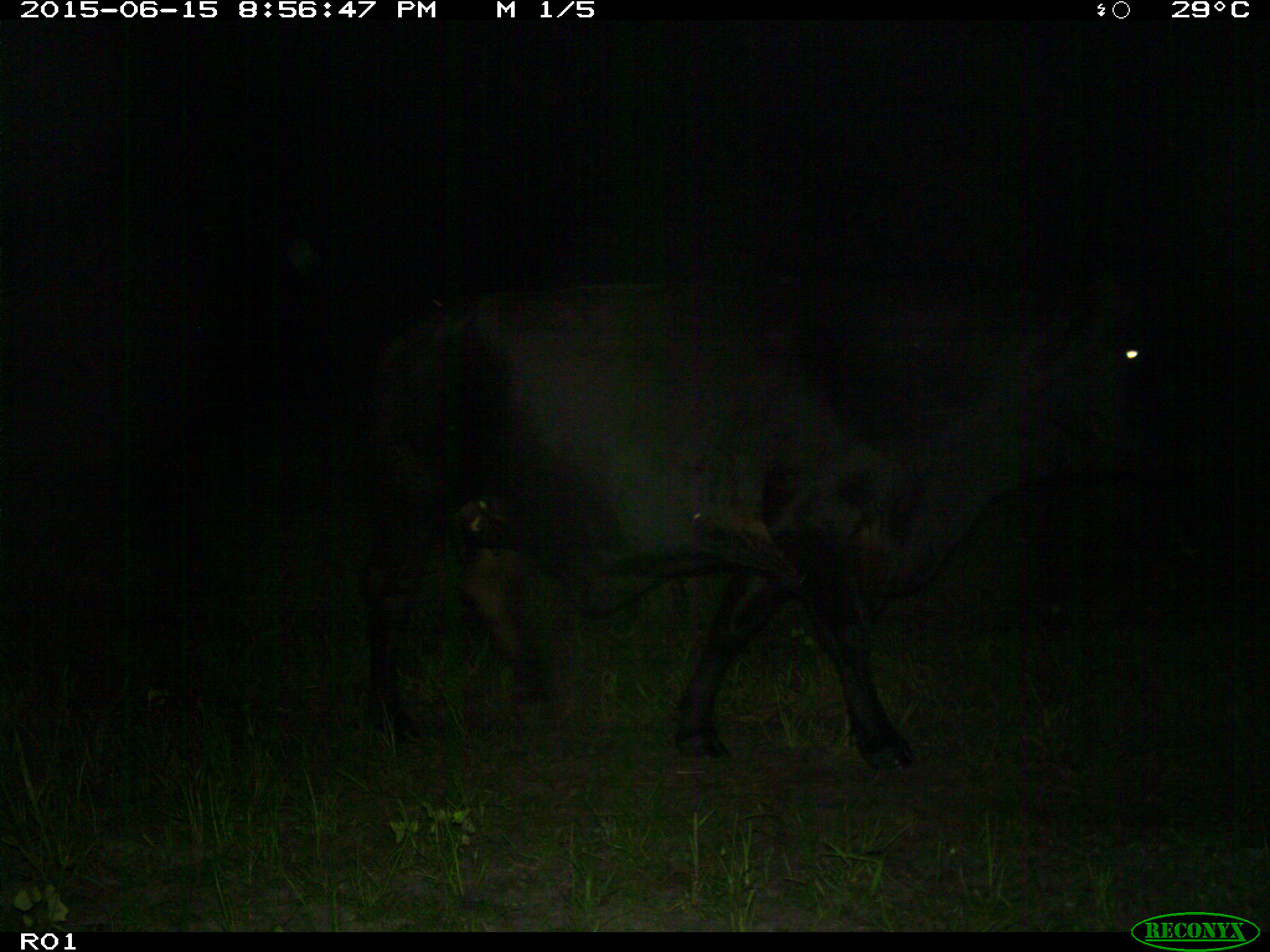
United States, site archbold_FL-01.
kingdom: Animalia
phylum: Chordata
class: Mammalia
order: Artiodactyla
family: Bovidae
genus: Bos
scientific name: Bos taurus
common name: domestic cow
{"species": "Bos taurus (domestic cow)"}